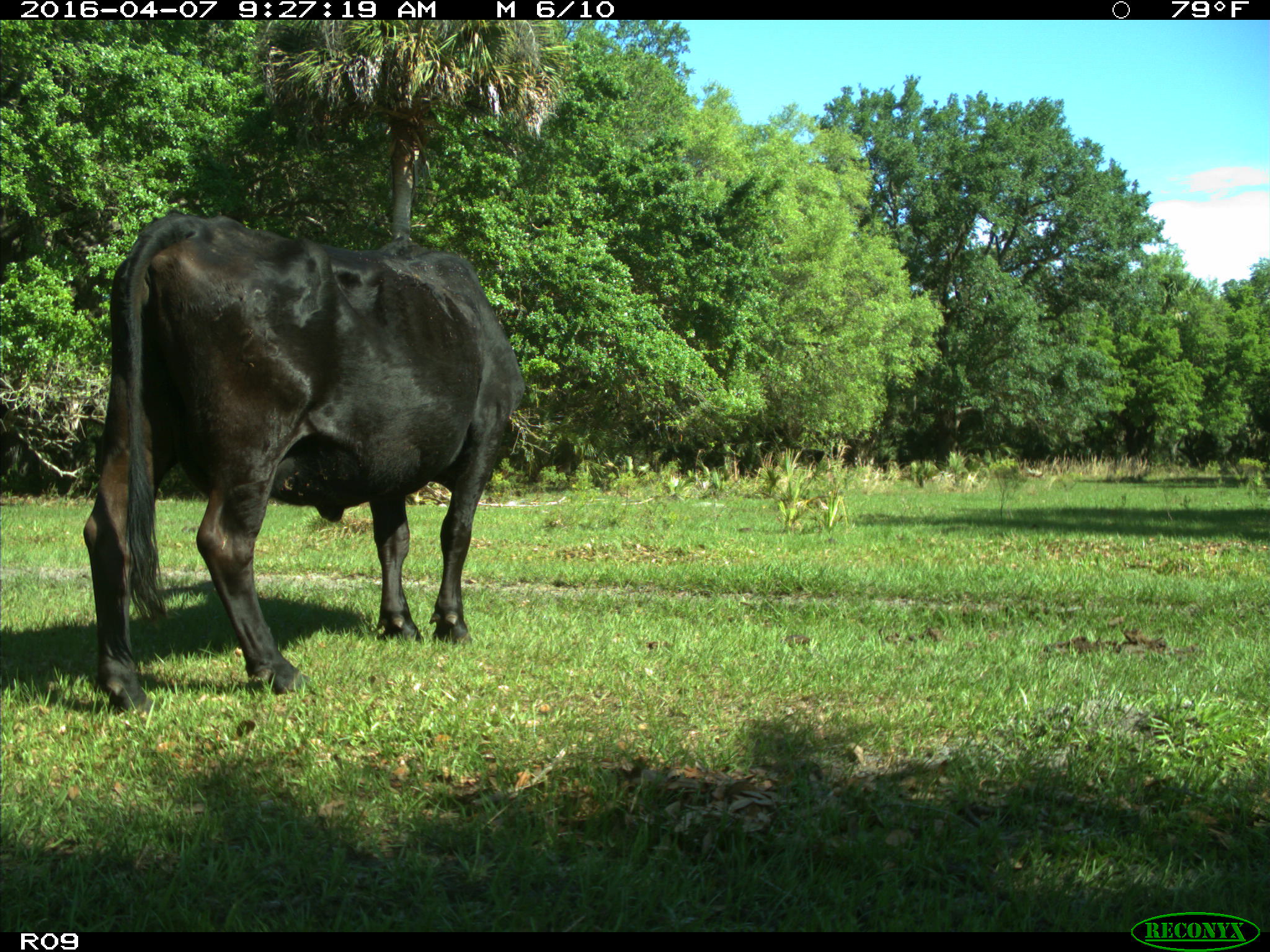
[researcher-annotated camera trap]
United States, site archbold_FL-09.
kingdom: Animalia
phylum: Chordata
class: Mammalia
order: Artiodactyla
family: Bovidae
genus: Bos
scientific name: Bos taurus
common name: domestic cow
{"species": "Bos taurus (domestic cow)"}